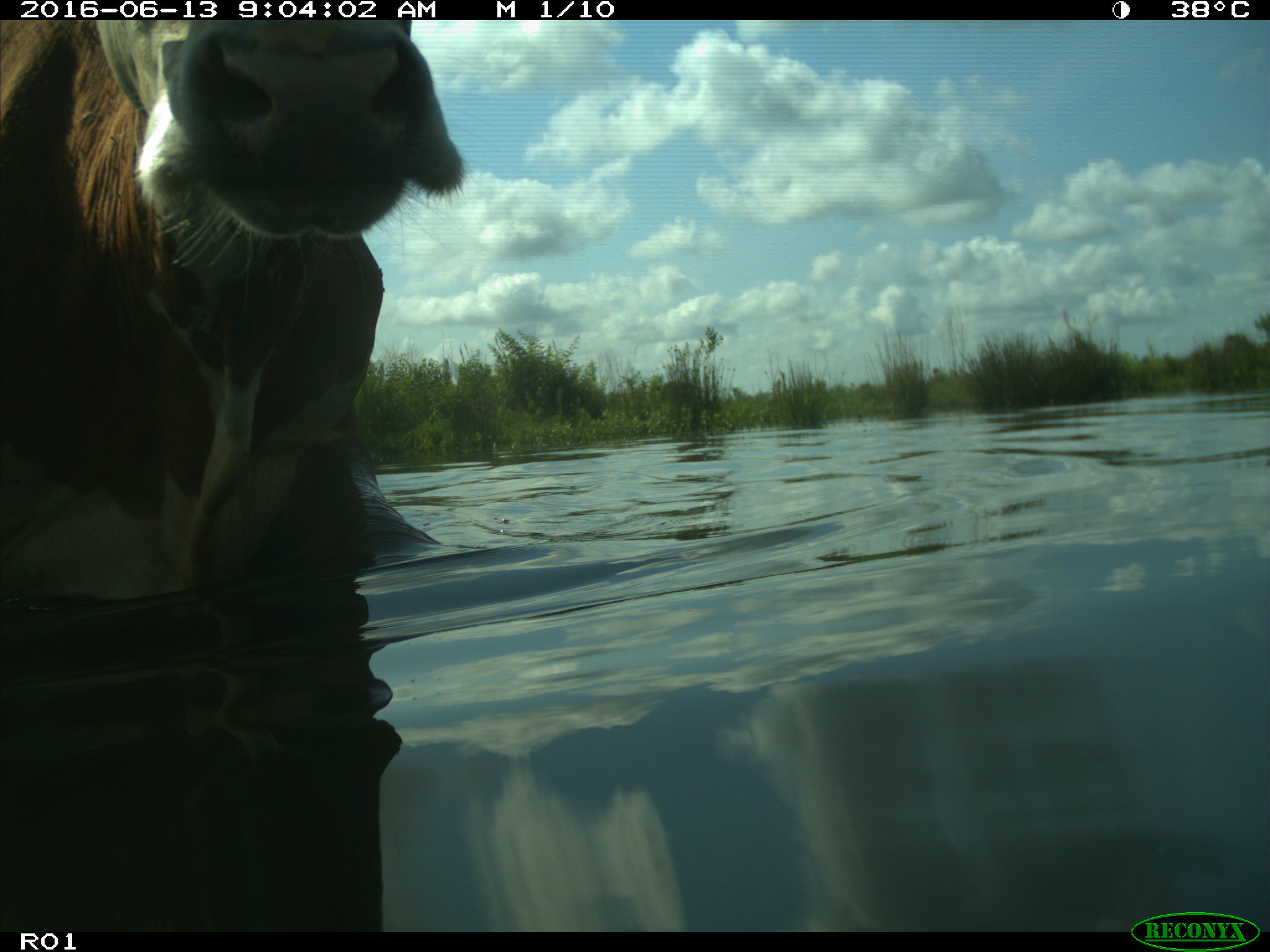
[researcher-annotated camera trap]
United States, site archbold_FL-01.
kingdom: Animalia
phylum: Chordata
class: Mammalia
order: Artiodactyla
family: Bovidae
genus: Bos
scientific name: Bos taurus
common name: domestic cow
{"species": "Bos taurus (domestic cow)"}